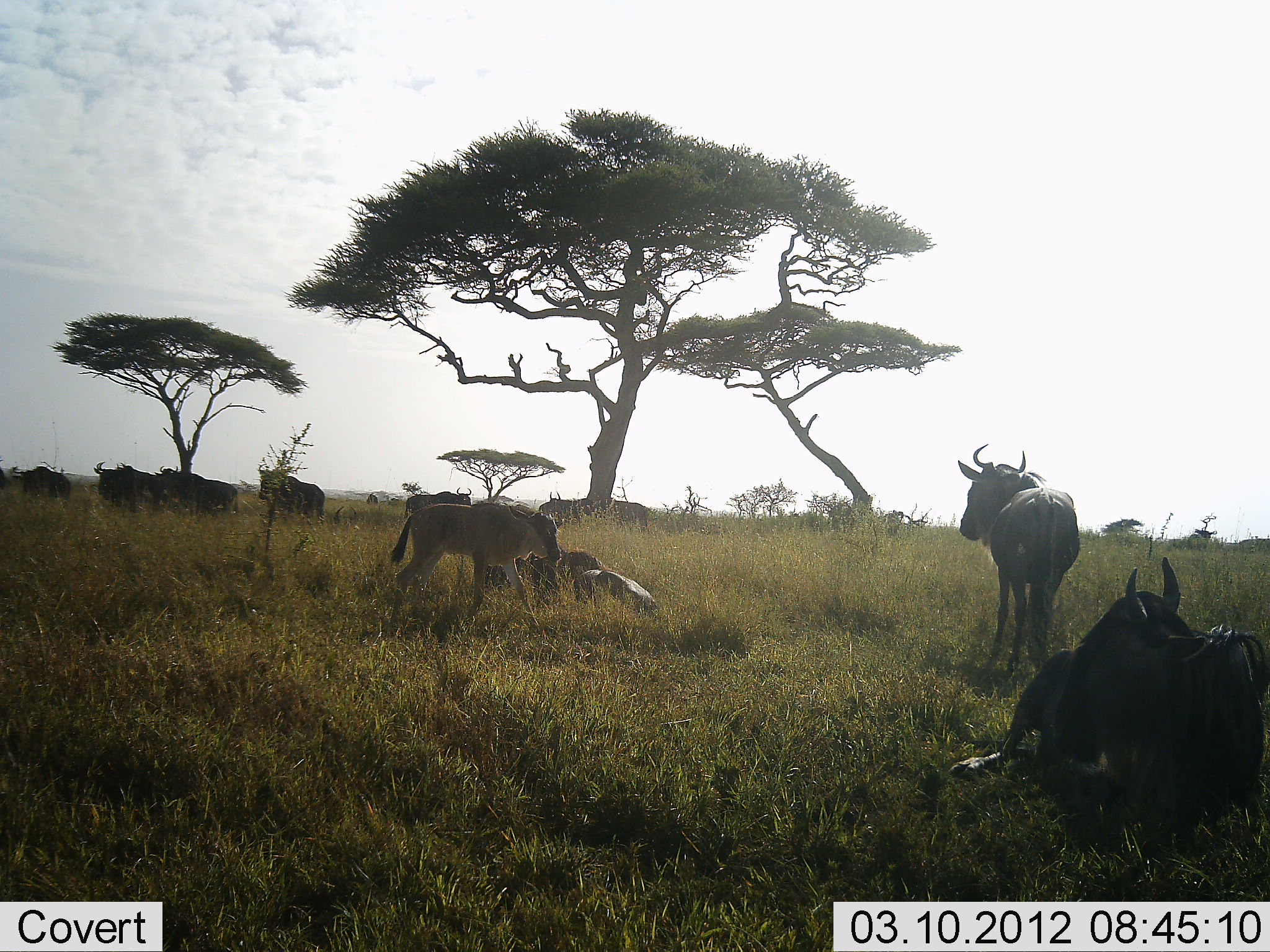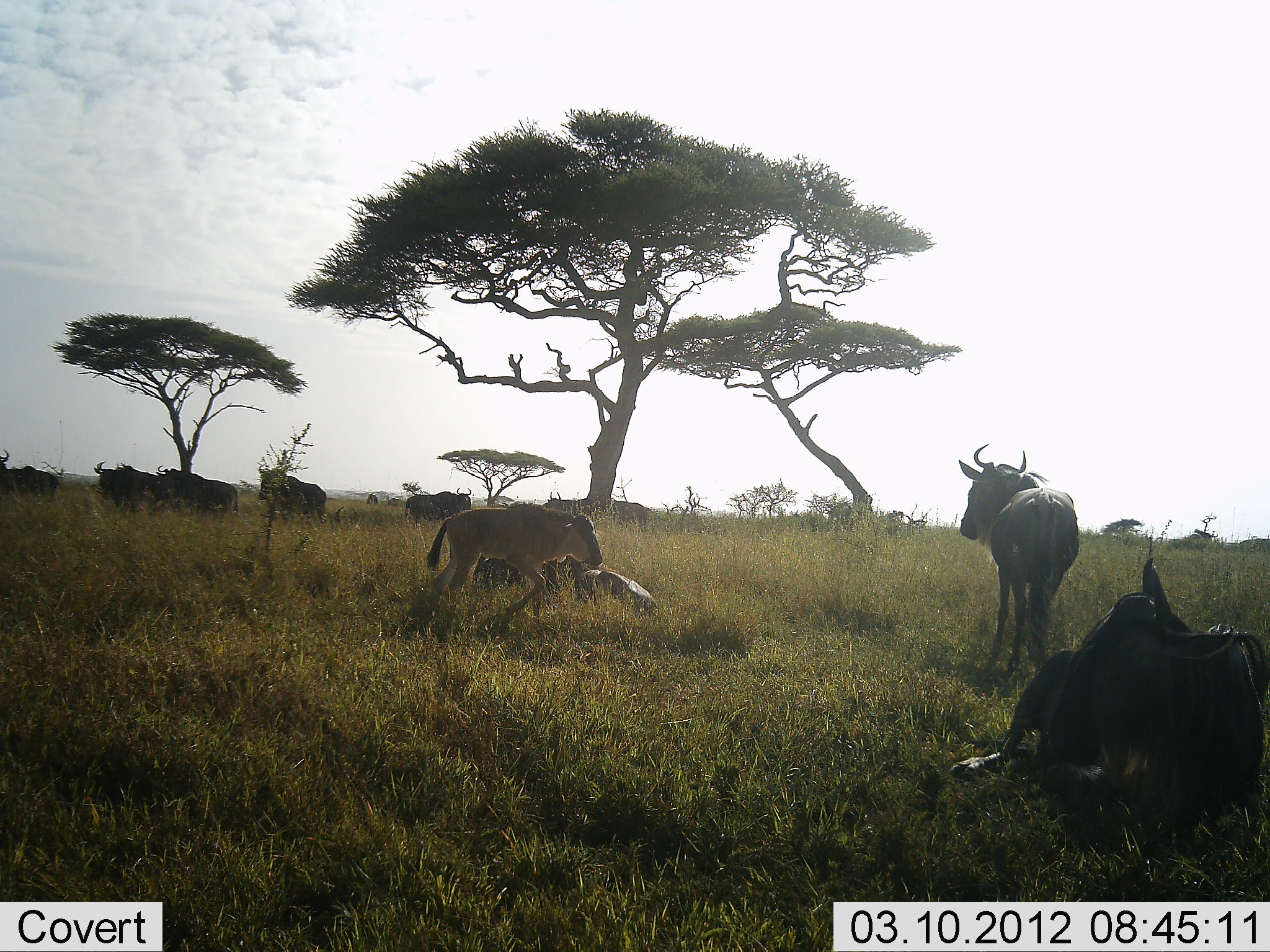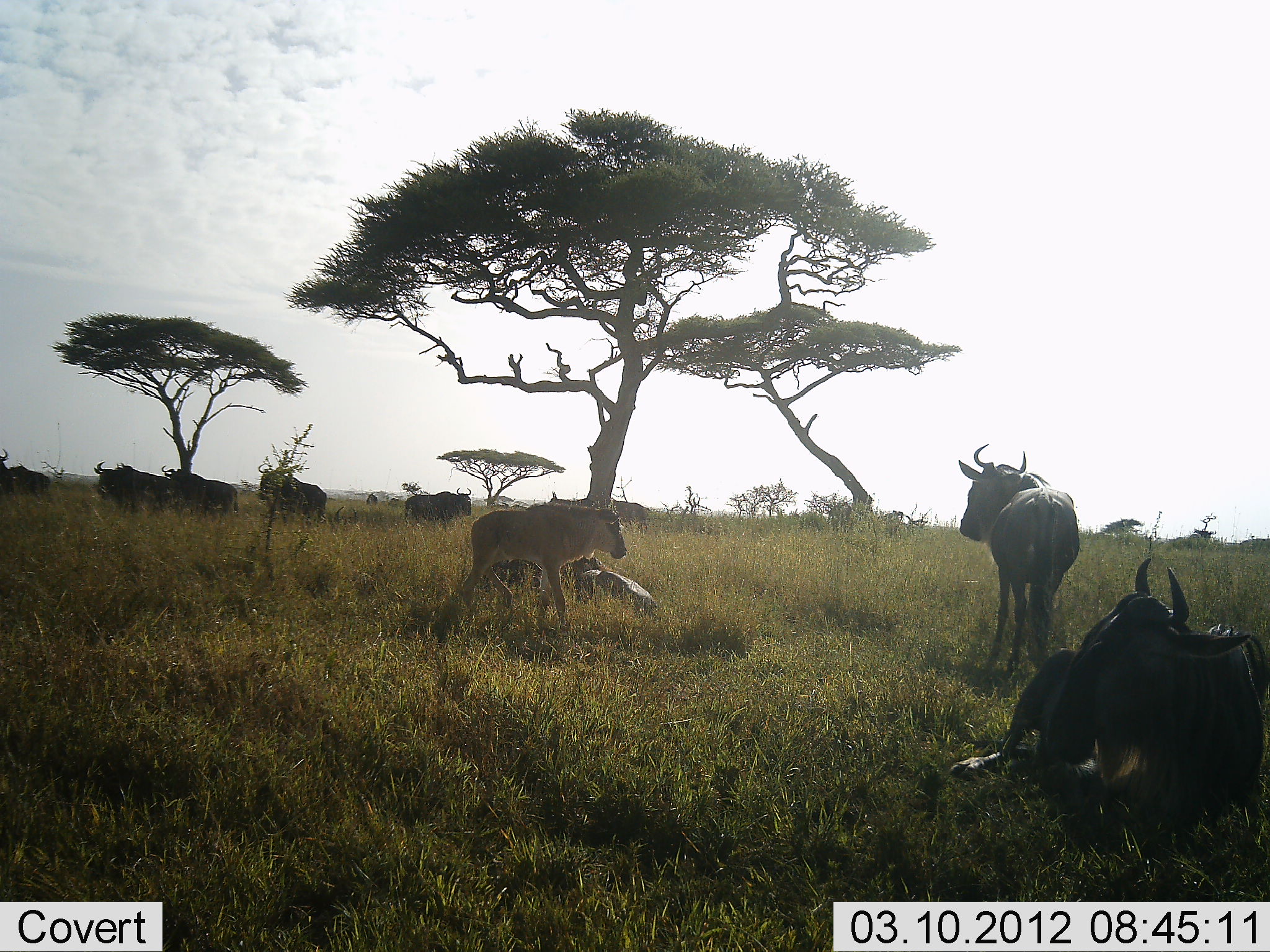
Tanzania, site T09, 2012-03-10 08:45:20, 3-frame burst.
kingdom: Animalia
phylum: Chordata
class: Mammalia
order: Artiodactyla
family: Bovidae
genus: Connochaetes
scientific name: Connochaetes taurinus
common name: blue wildebeest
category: wildebeest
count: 11-50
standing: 88%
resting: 94%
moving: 41%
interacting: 0%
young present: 82%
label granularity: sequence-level